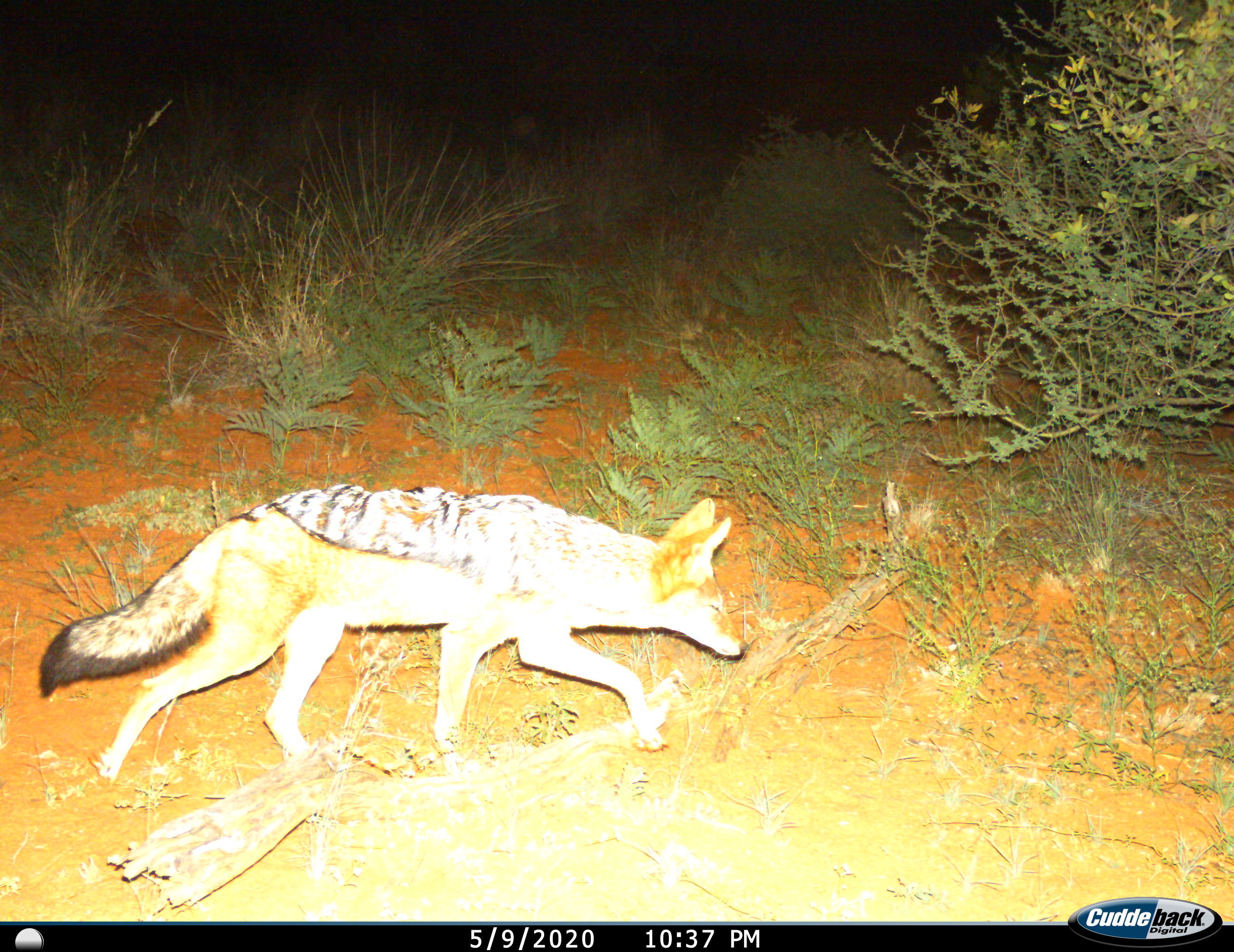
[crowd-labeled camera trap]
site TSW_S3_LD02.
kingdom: Animalia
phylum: Chordata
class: Mammalia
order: Carnivora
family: Canidae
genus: Lupulella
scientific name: Lupulella mesomelas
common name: black-backed jackal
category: jackalblackbacked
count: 1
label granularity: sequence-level